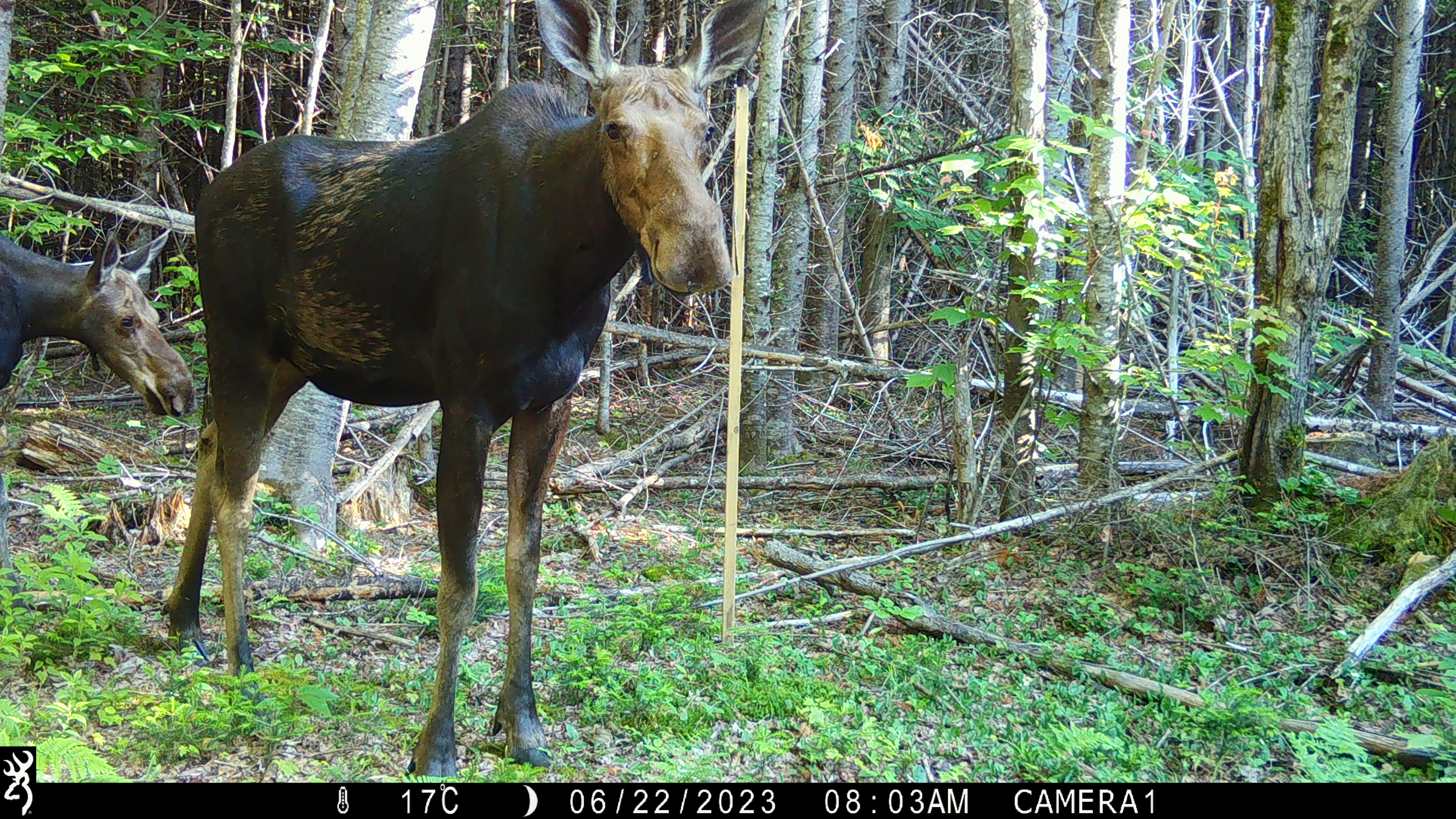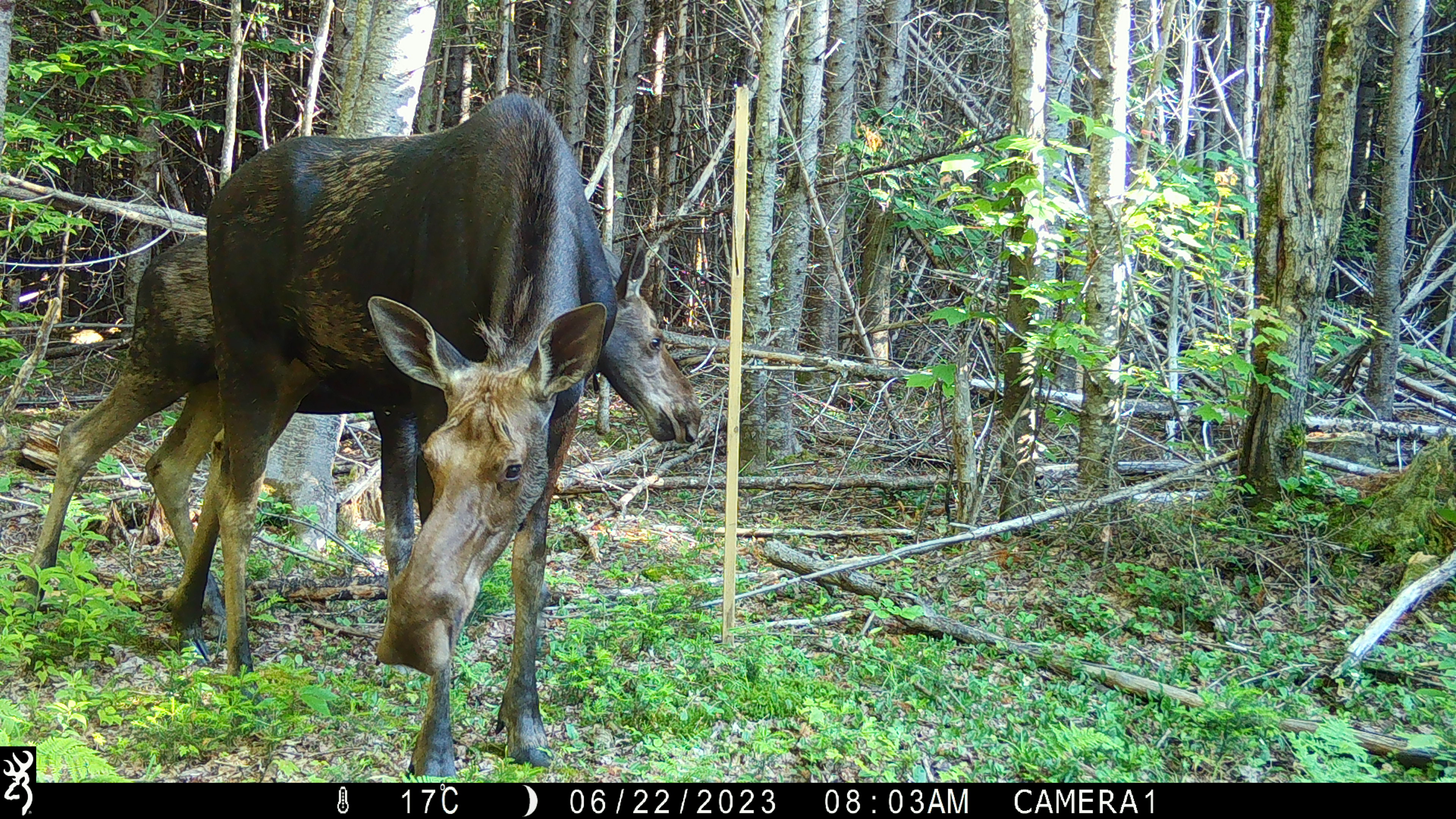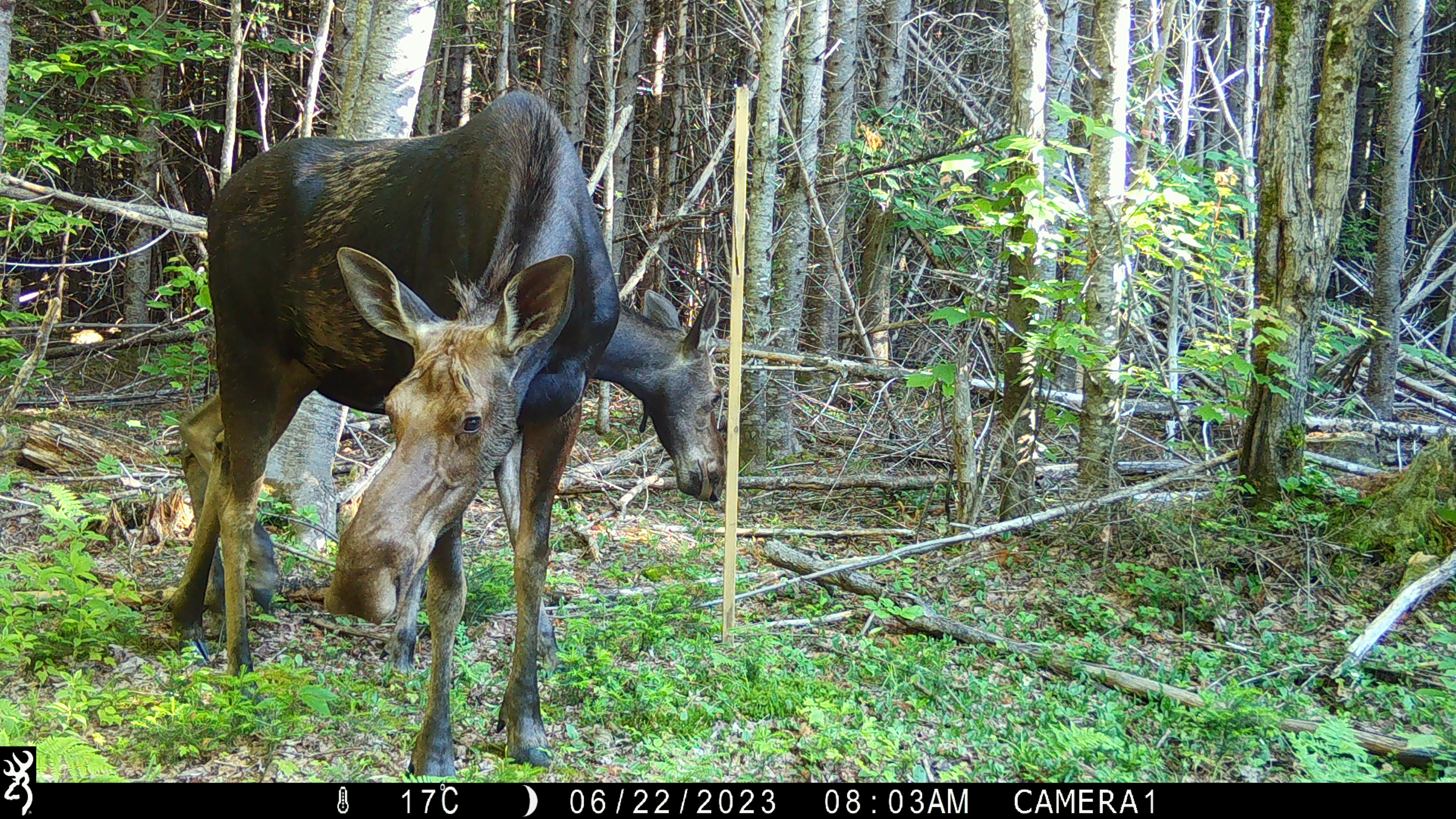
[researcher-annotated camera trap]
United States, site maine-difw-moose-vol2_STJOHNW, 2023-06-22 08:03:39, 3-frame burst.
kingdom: Animalia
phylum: Chordata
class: Mammalia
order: Artiodactyla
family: Cervidae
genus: Alces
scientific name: Alces alces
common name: moose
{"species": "moose (Alces alces)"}